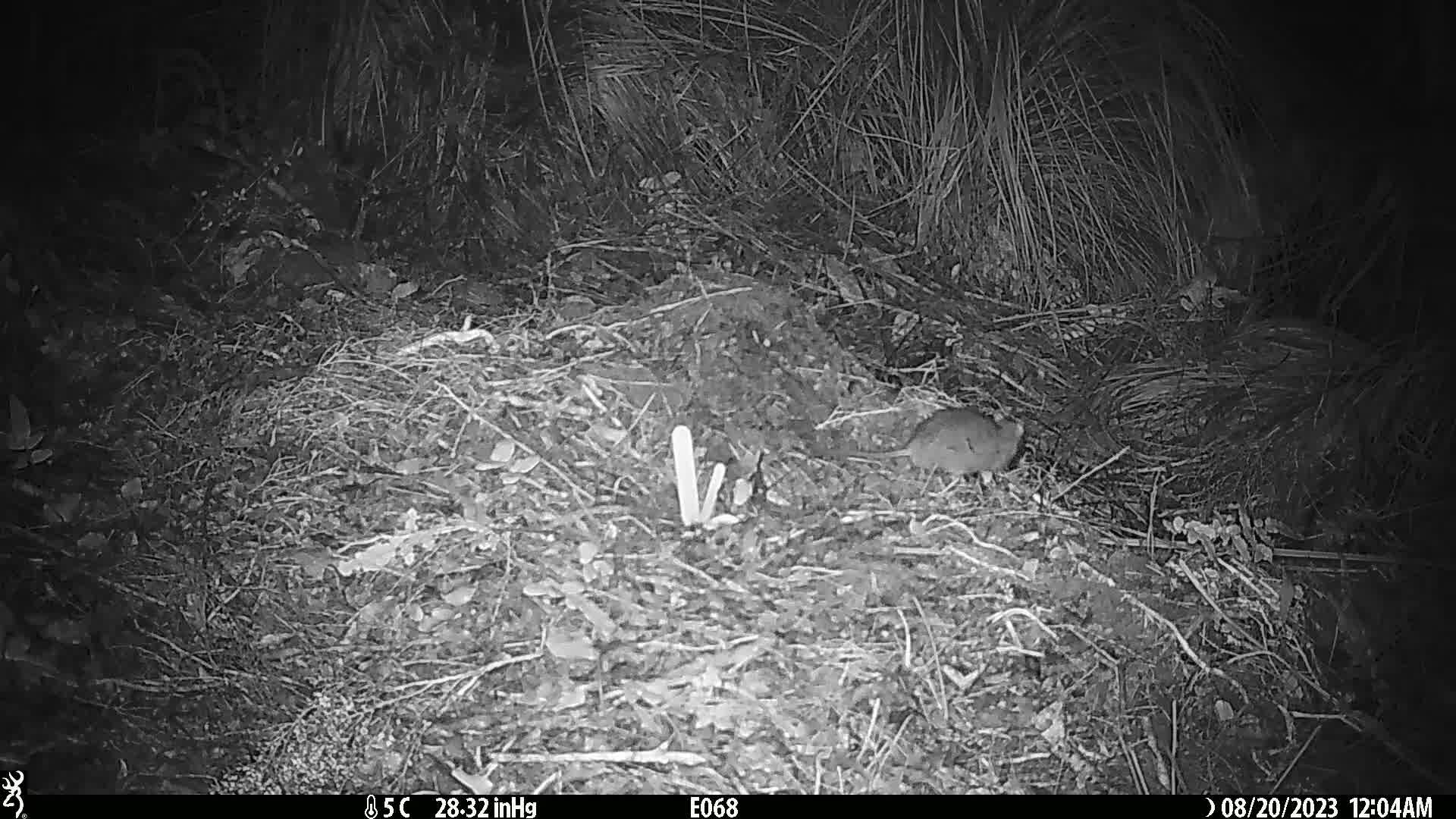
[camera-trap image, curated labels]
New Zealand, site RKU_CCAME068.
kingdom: Animalia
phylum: Chordata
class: Mammalia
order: Rodentia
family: Muridae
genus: Rattus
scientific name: Rattus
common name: rat